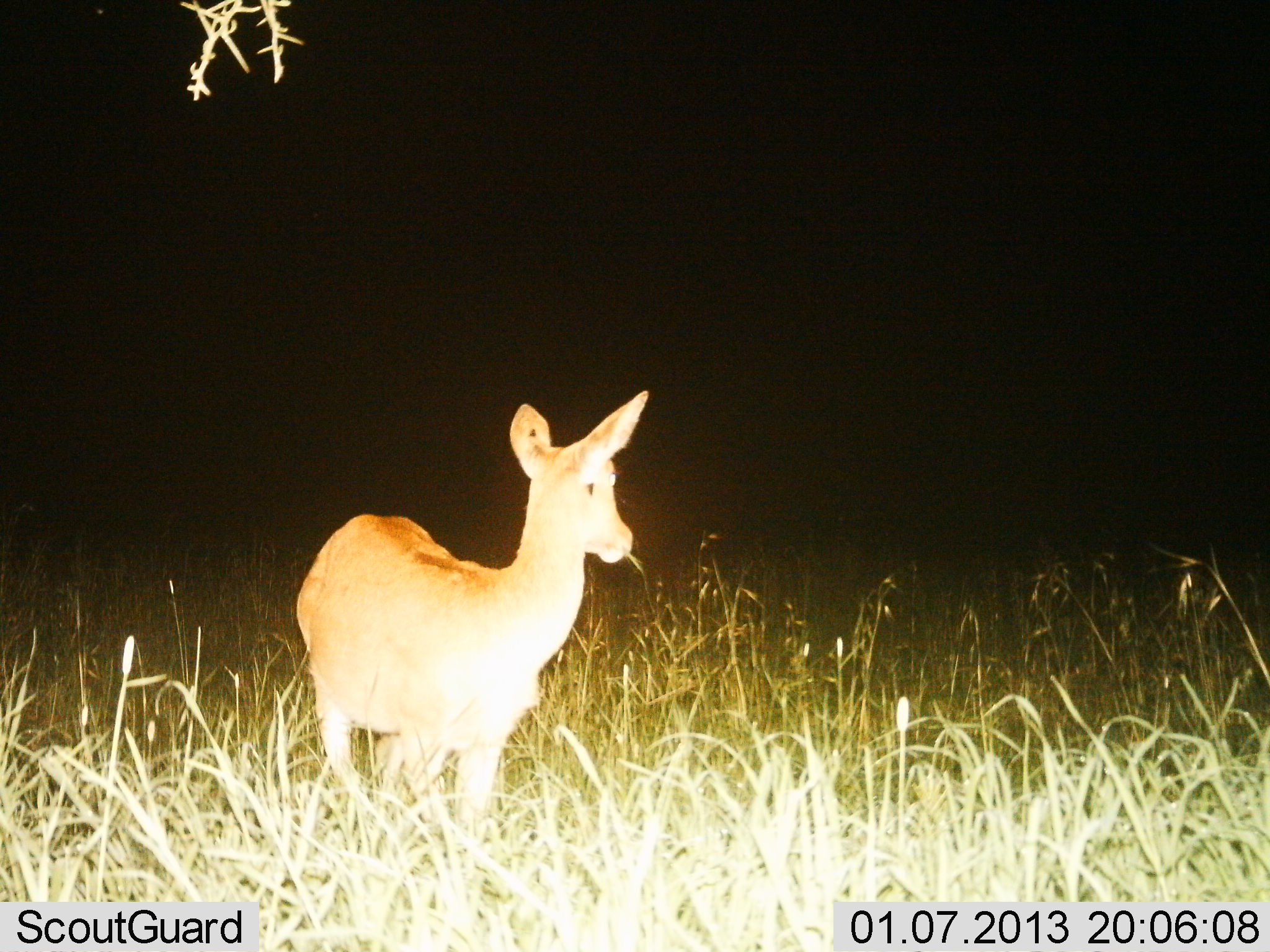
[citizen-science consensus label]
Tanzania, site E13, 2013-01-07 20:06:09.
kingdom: Animalia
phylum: Chordata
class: Mammalia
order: Artiodactyla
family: Bovidae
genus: Redunca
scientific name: Redunca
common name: reedbuck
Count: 1.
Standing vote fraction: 100%.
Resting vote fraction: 0%.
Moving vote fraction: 0%.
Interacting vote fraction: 0%.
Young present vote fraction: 0%.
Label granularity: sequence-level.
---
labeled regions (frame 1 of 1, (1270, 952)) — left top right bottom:
animal: 295 391 650 829